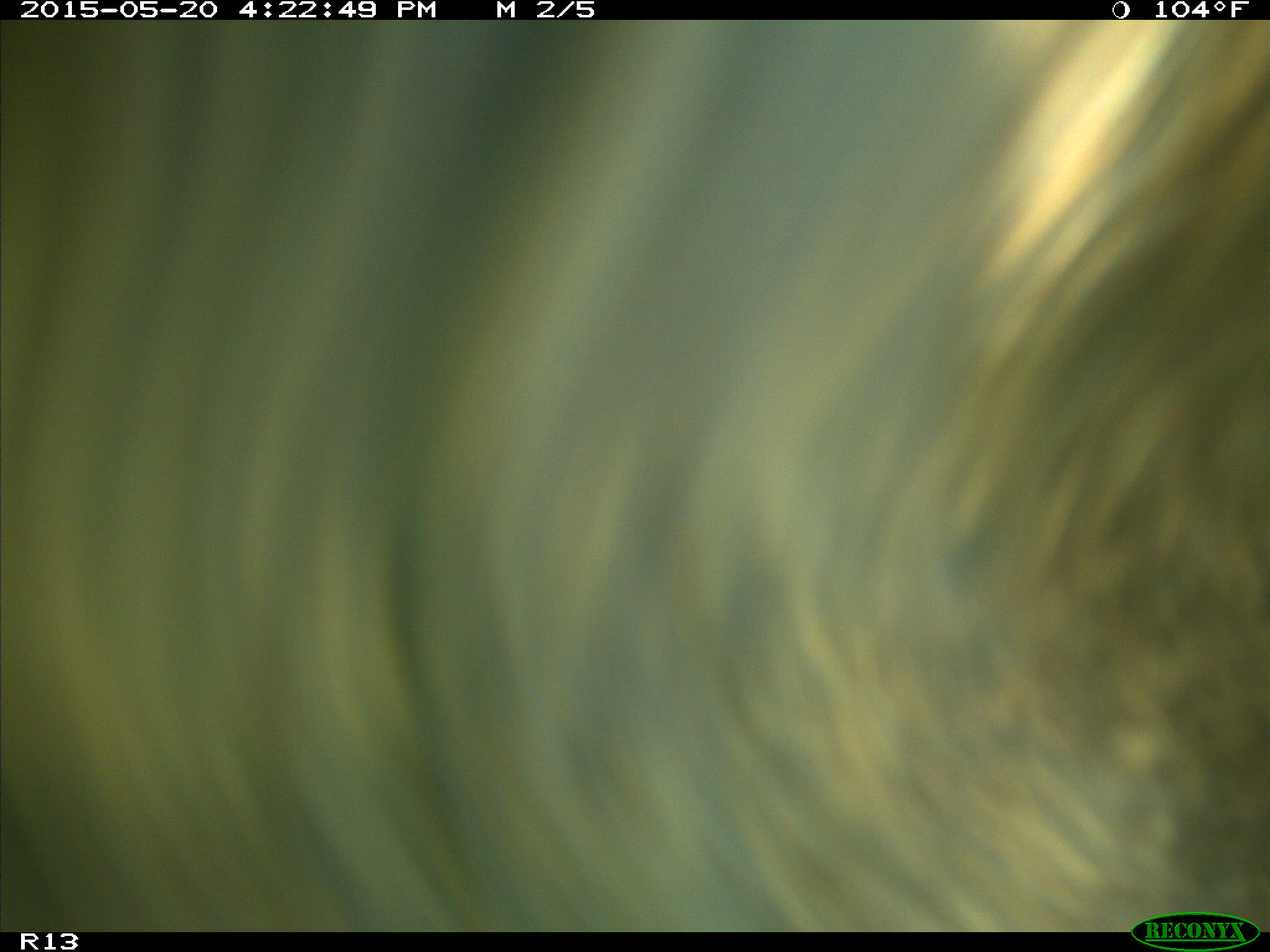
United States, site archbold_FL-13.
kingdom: Animalia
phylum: Chordata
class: Mammalia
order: Artiodactyla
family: Bovidae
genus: Bos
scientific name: Bos taurus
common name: domestic cow